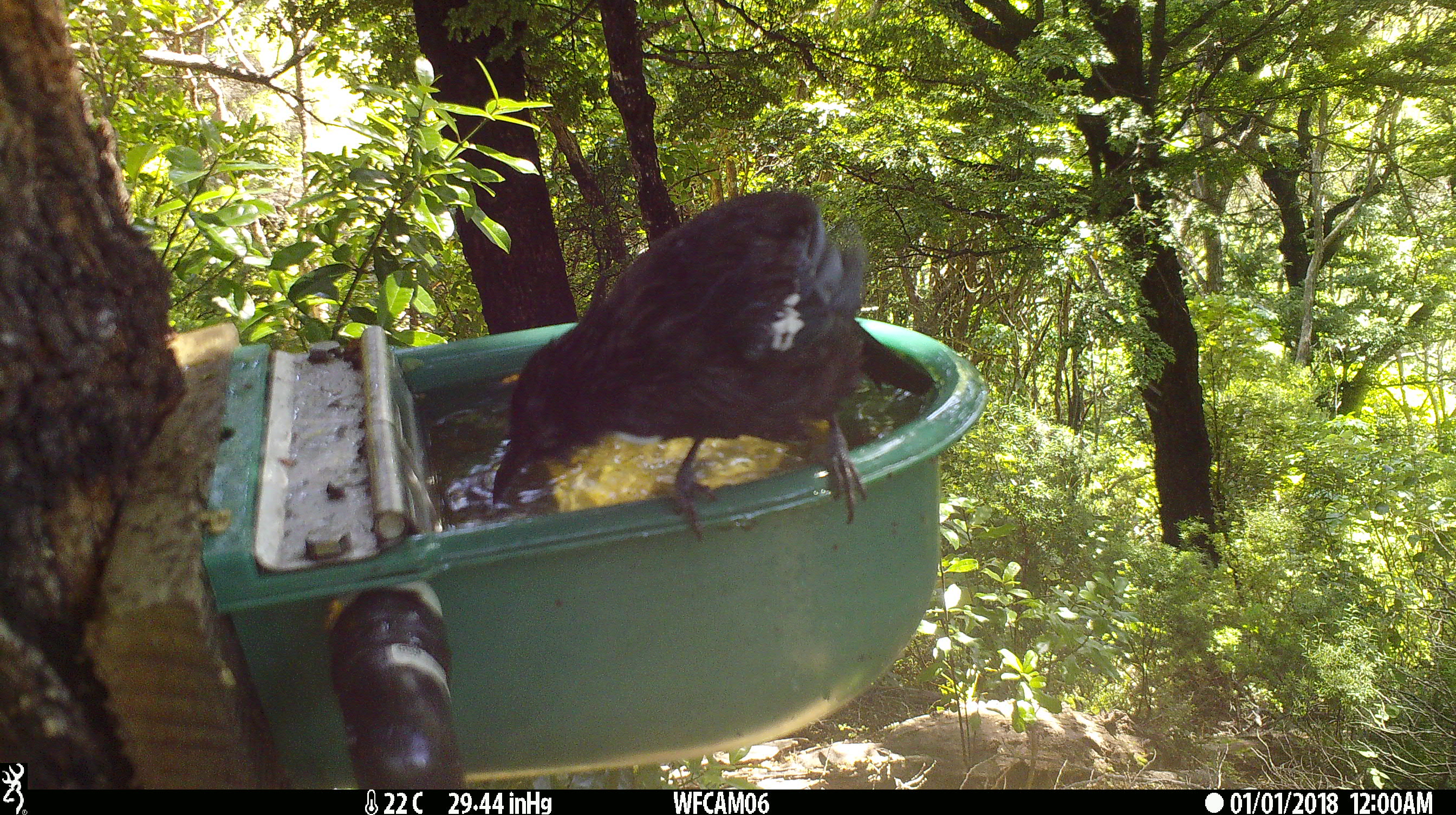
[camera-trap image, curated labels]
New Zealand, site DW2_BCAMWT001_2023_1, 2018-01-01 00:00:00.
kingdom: Animalia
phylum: Chordata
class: Aves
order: Passeriformes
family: Meliphagidae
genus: Prosthemadera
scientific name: Prosthemadera novaeseelandiae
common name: tui